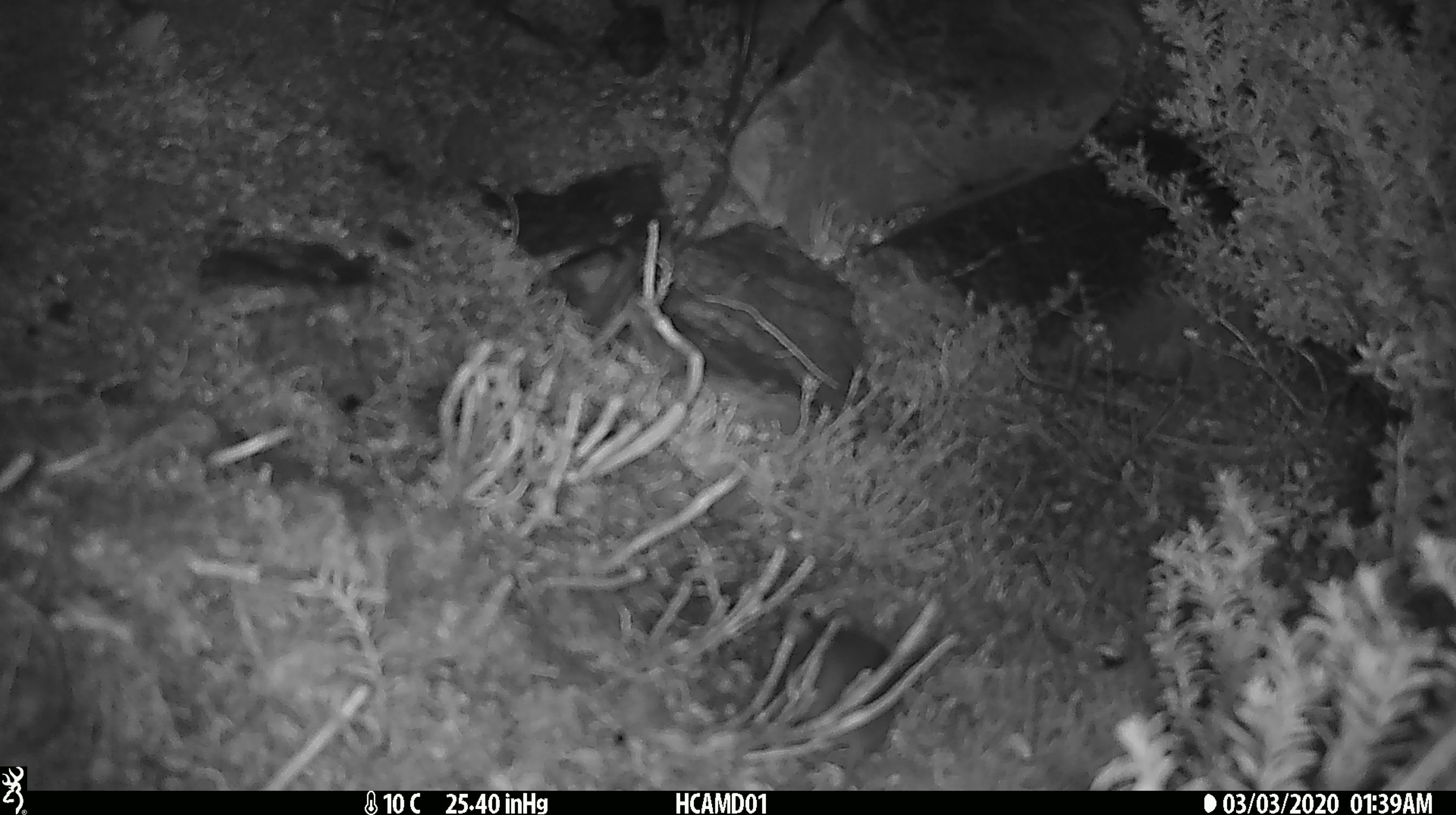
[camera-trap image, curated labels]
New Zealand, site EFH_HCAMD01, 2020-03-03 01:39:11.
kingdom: Animalia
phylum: Chordata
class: Mammalia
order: Rodentia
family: Muridae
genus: Mus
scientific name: Mus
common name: mouse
Mouse (Mus).